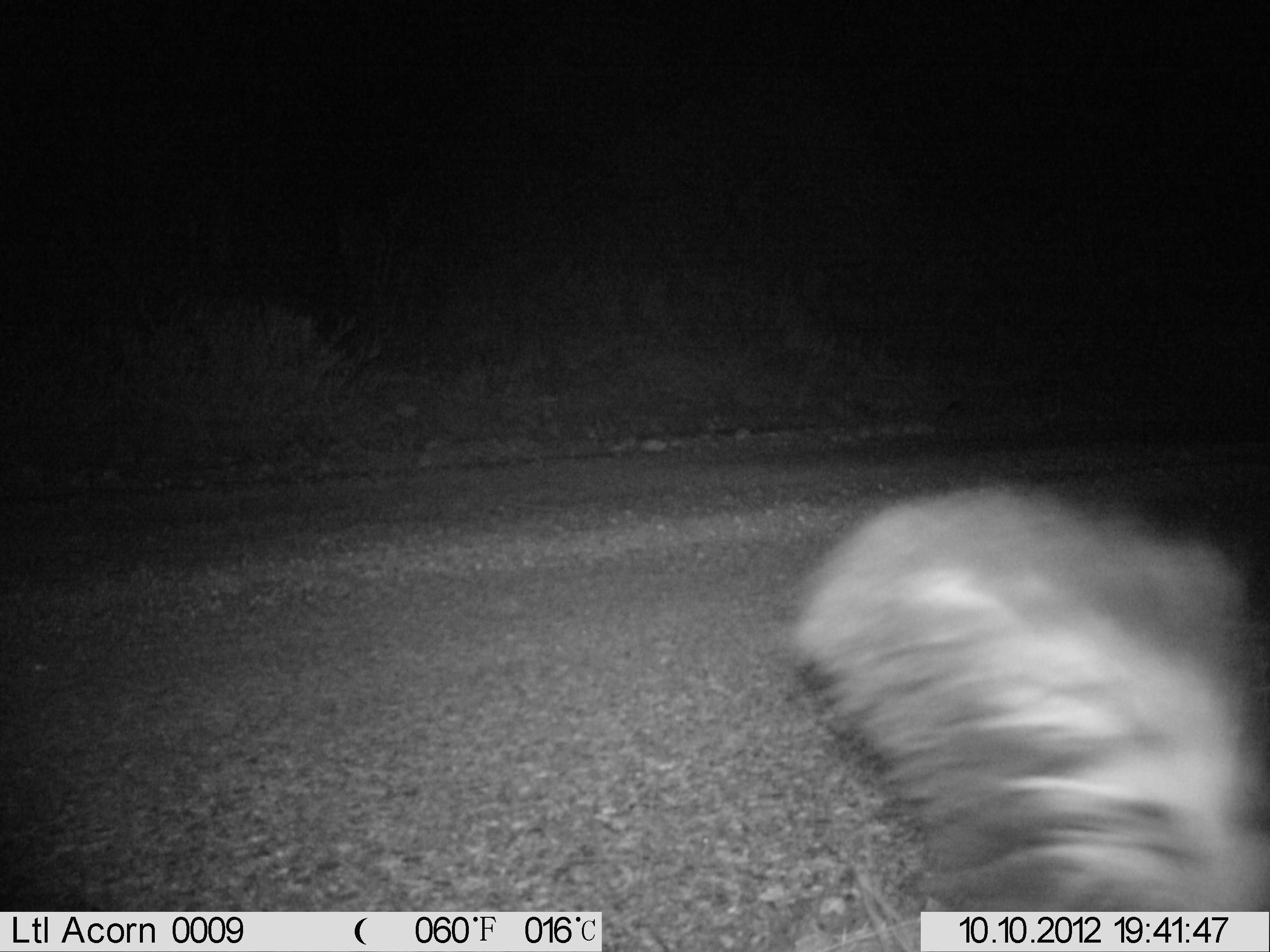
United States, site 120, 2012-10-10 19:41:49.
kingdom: Animalia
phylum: Chordata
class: Mammalia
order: Carnivora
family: Mephitidae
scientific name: Mephitidae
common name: skunk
Skunk (Mephitidae).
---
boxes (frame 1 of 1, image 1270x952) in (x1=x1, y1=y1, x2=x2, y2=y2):
skunk: (x1=783, y1=476, x2=1268, y2=911)